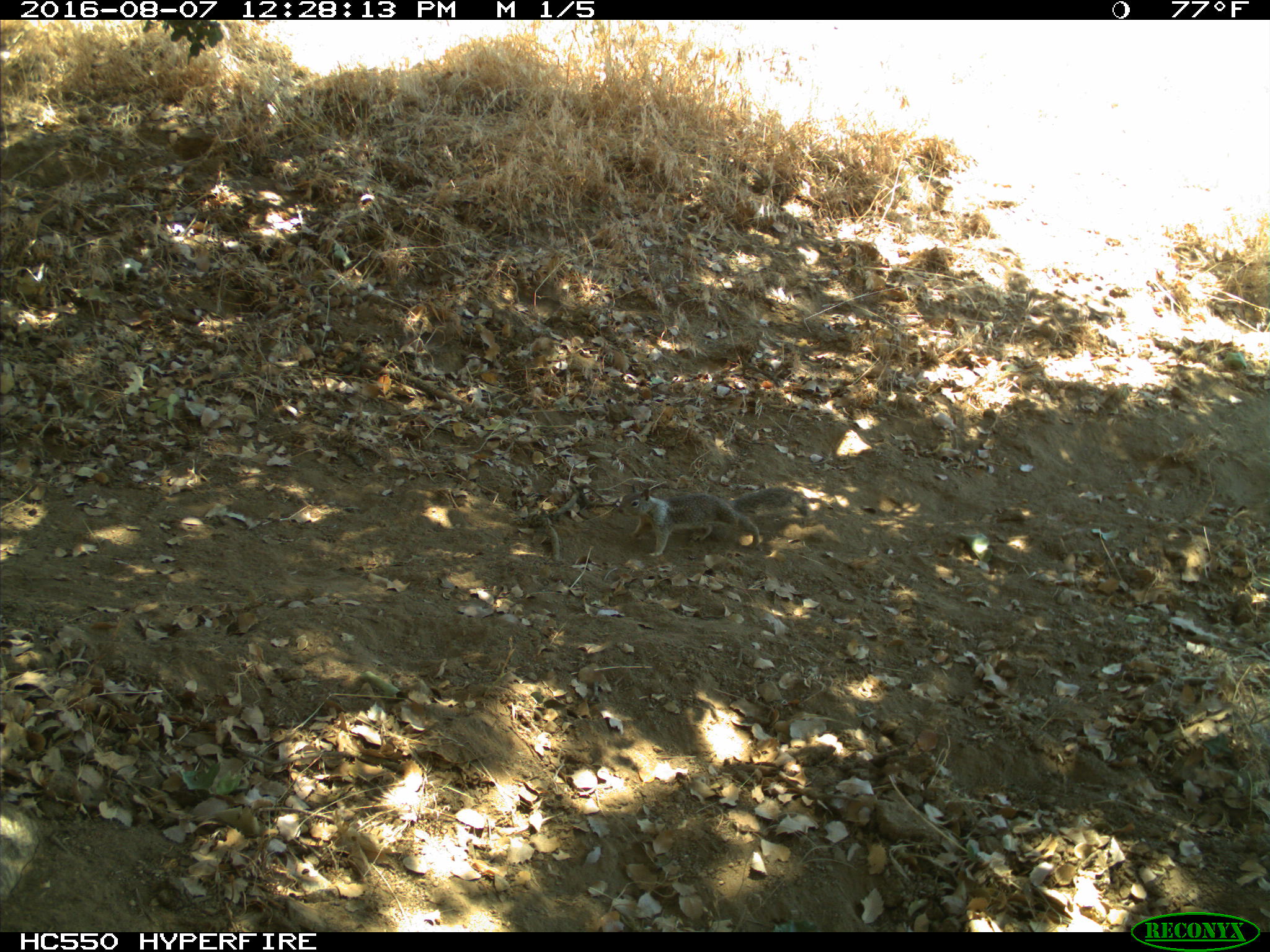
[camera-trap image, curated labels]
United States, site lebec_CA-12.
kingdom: Animalia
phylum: Chordata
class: Mammalia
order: Rodentia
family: Sciuridae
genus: Otospermophilus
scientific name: Otospermophilus beecheyi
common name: california ground squirrel